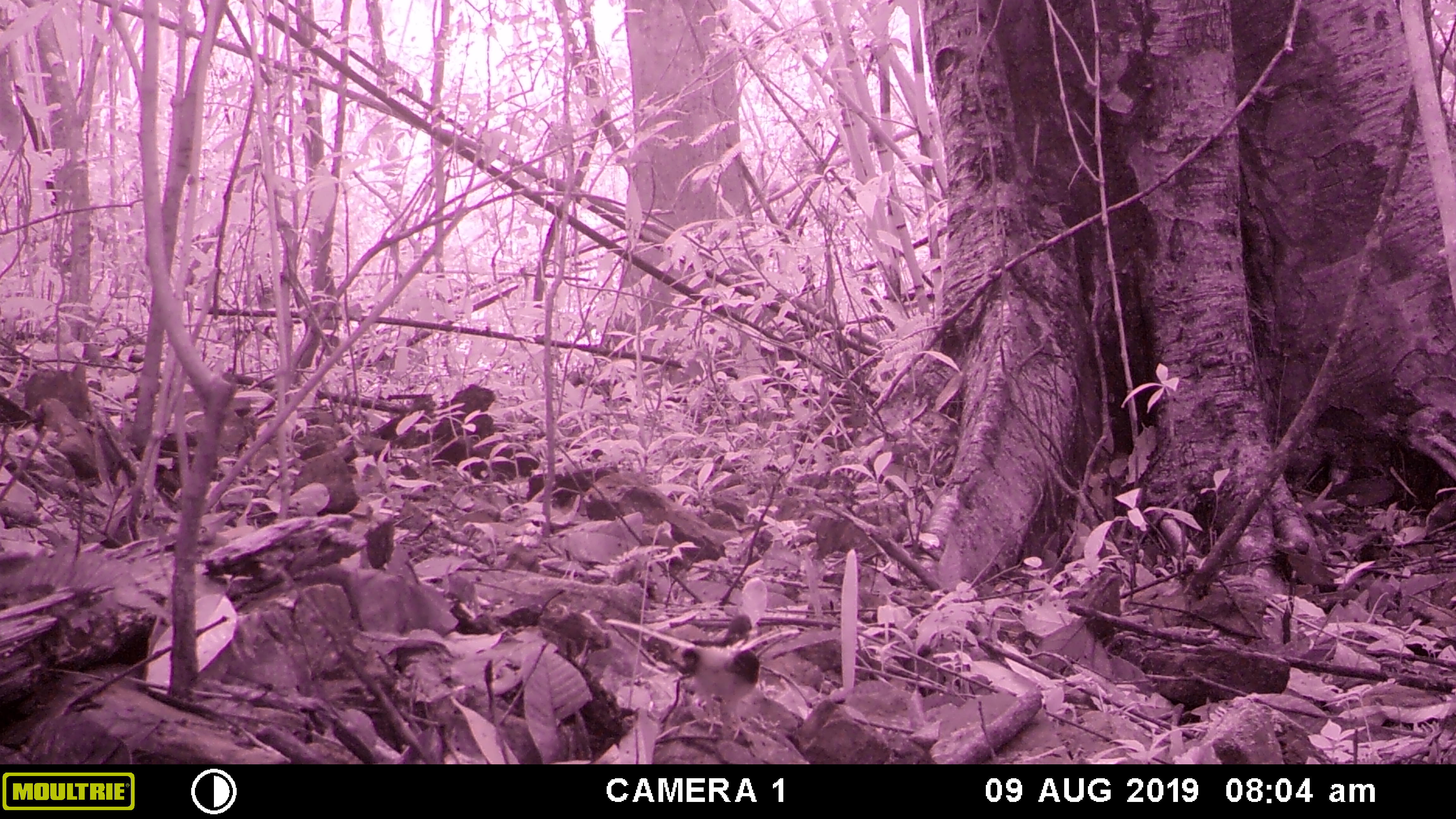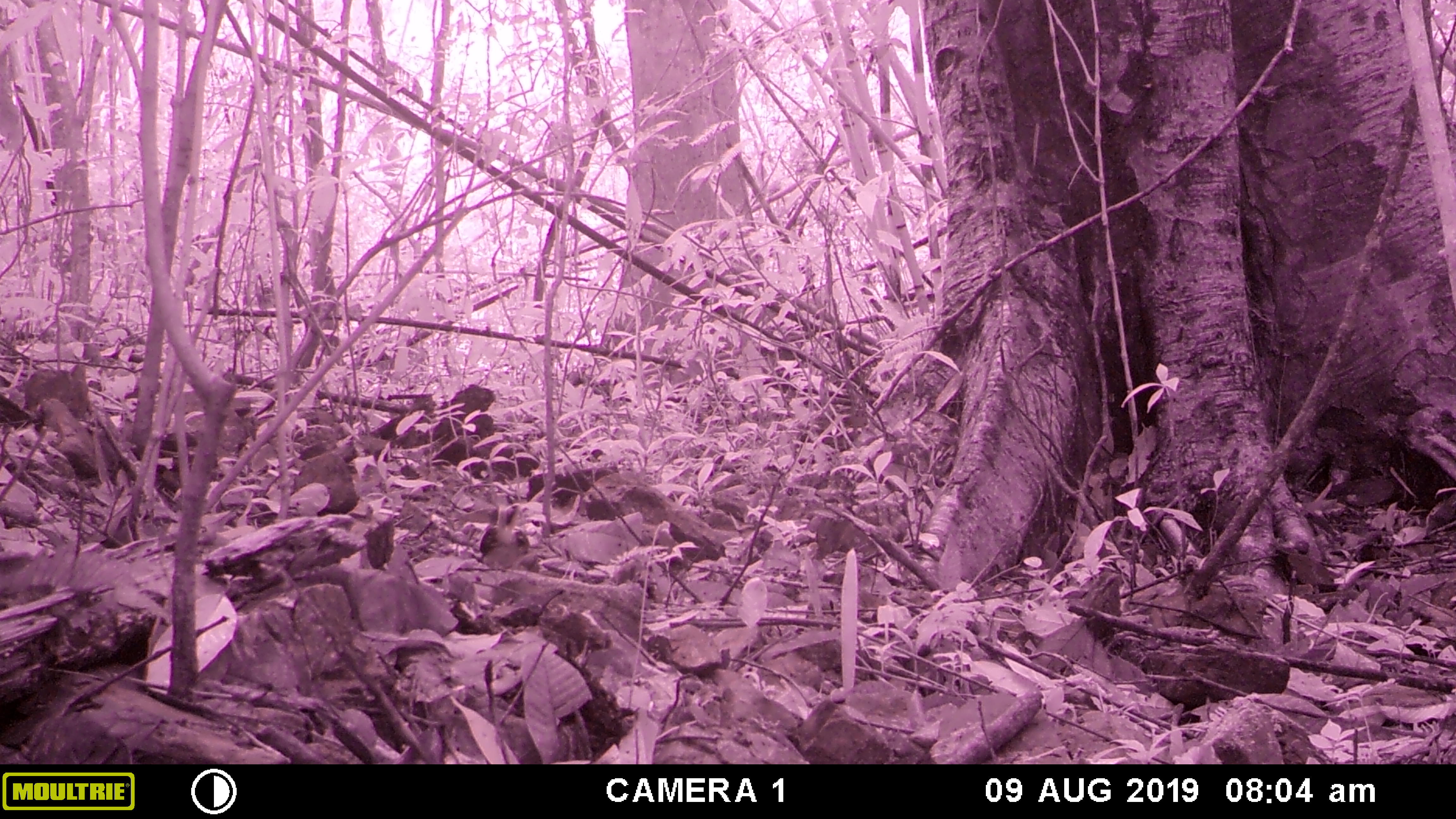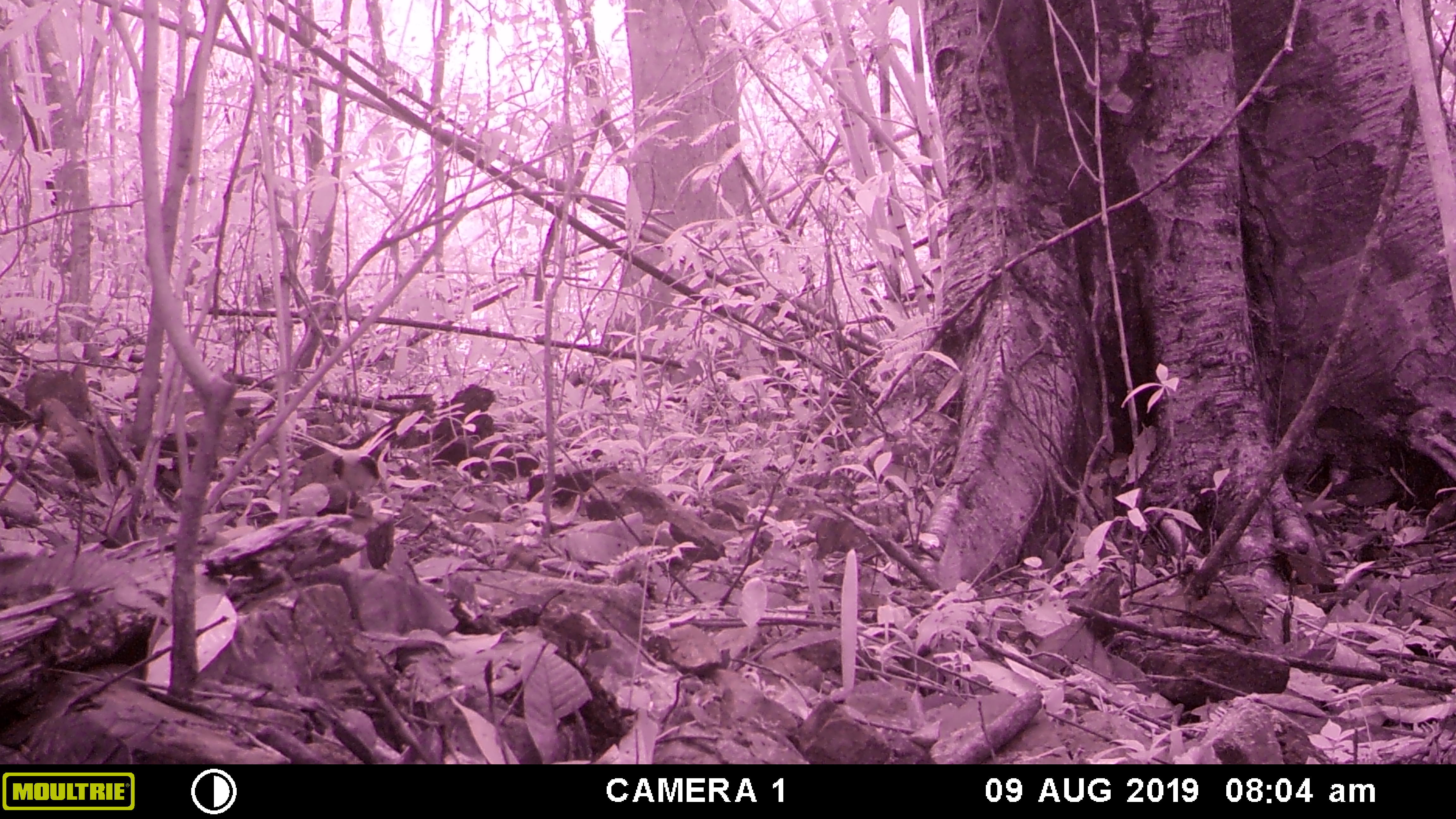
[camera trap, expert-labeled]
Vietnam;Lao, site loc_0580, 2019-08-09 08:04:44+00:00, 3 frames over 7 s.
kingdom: Animalia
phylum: Chordata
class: Aves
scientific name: Aves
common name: bird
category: unidentified bird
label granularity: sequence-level